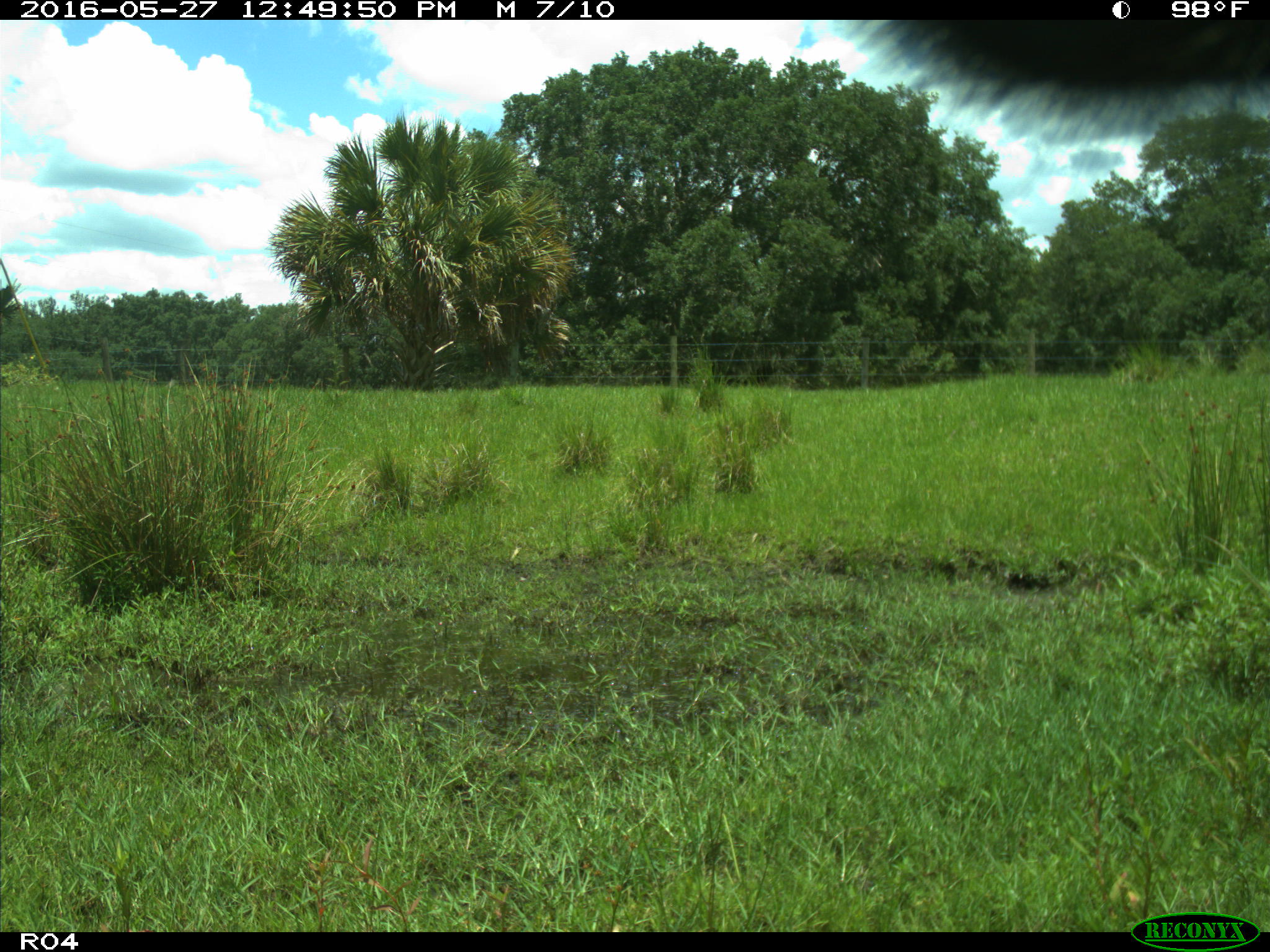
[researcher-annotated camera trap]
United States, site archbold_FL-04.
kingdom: Animalia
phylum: Chordata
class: Mammalia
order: Artiodactyla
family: Bovidae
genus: Bos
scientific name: Bos taurus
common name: domestic cow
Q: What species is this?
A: Bos taurus (domestic cow).